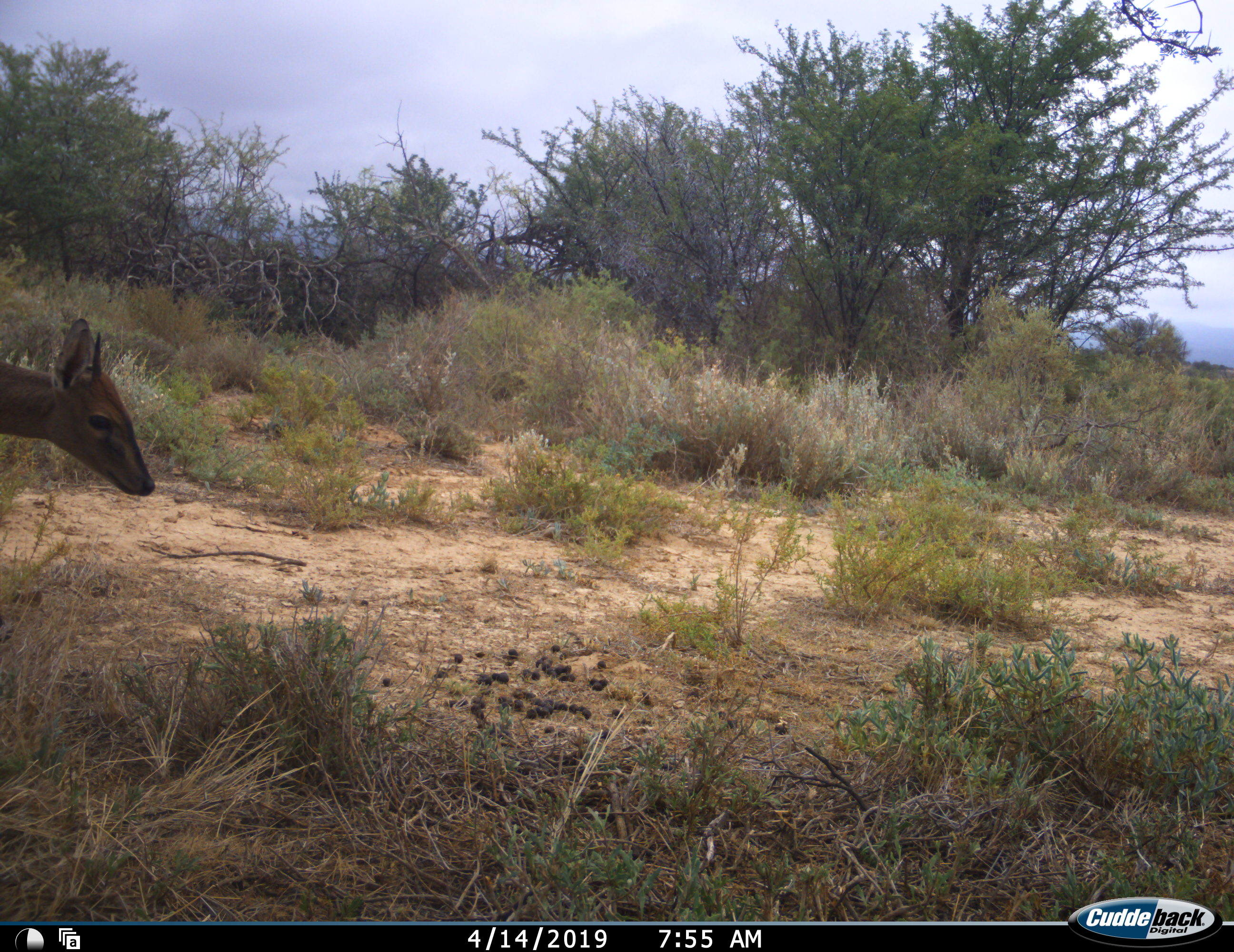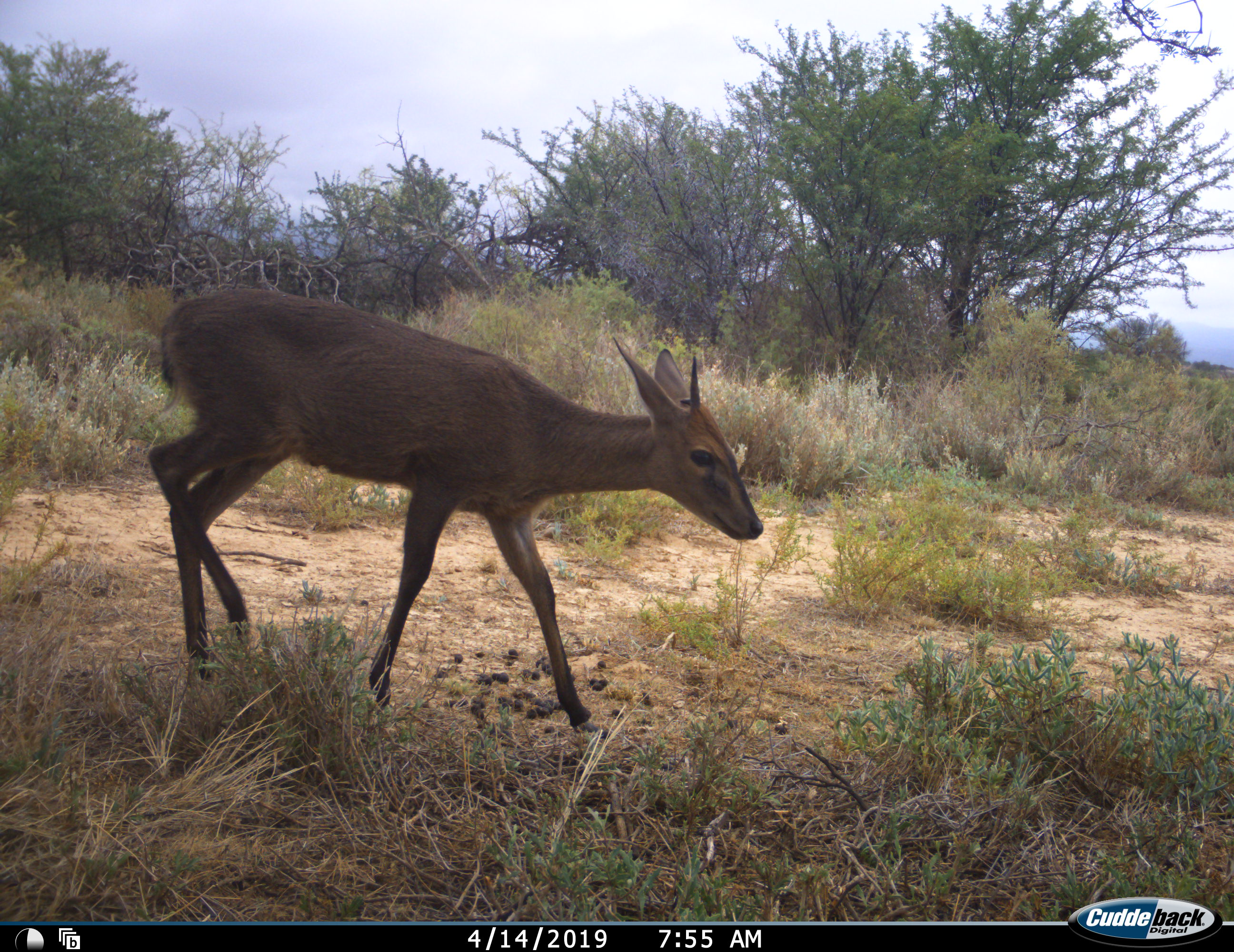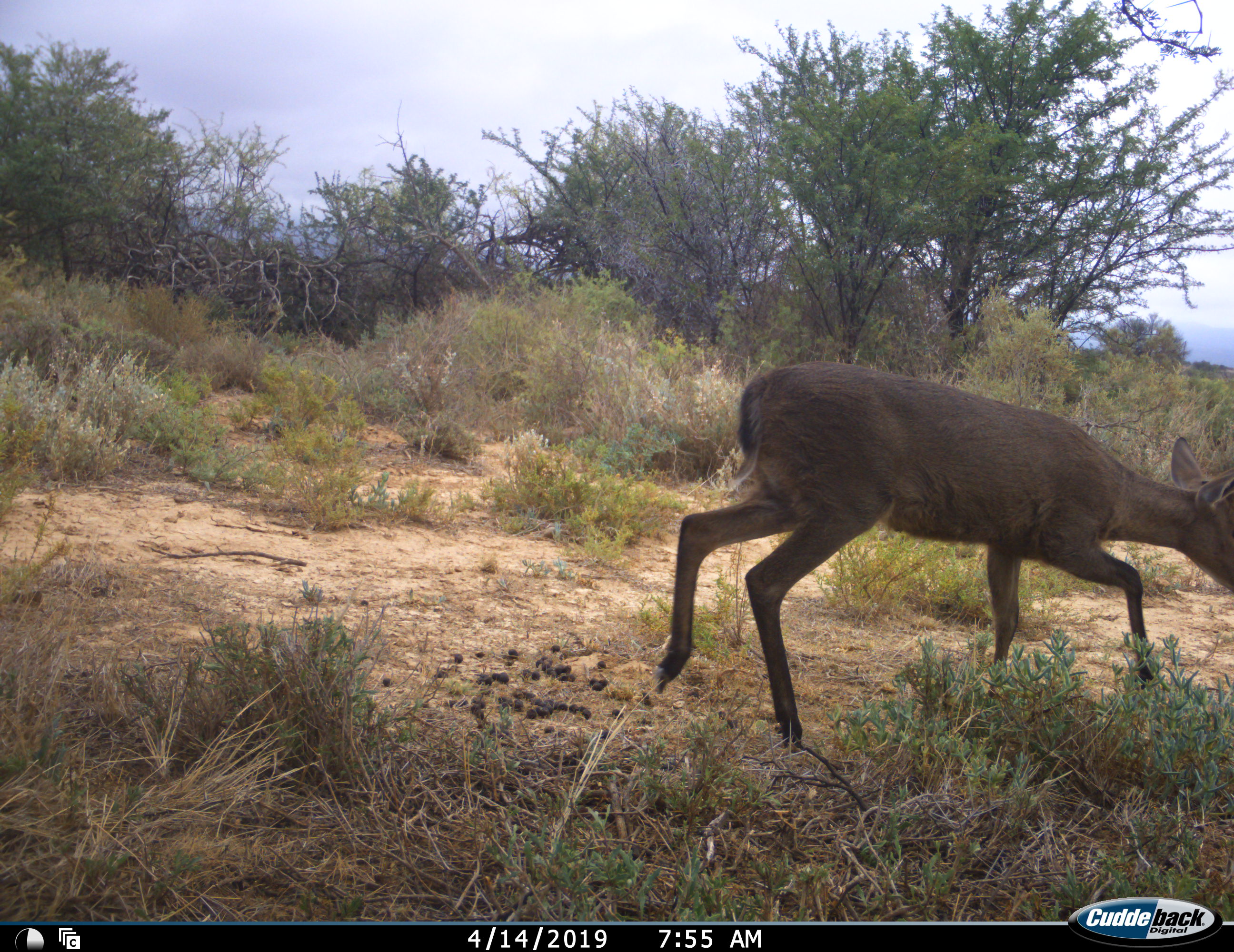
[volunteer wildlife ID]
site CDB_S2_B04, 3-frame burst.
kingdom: Animalia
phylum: Chordata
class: Mammalia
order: Artiodactyla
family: Bovidae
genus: Sylvicapra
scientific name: Sylvicapra grimmia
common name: common duiker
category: duikercommongrey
Duikercommongrey (common duiker) (Sylvicapra grimmia), count 1. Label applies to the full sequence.